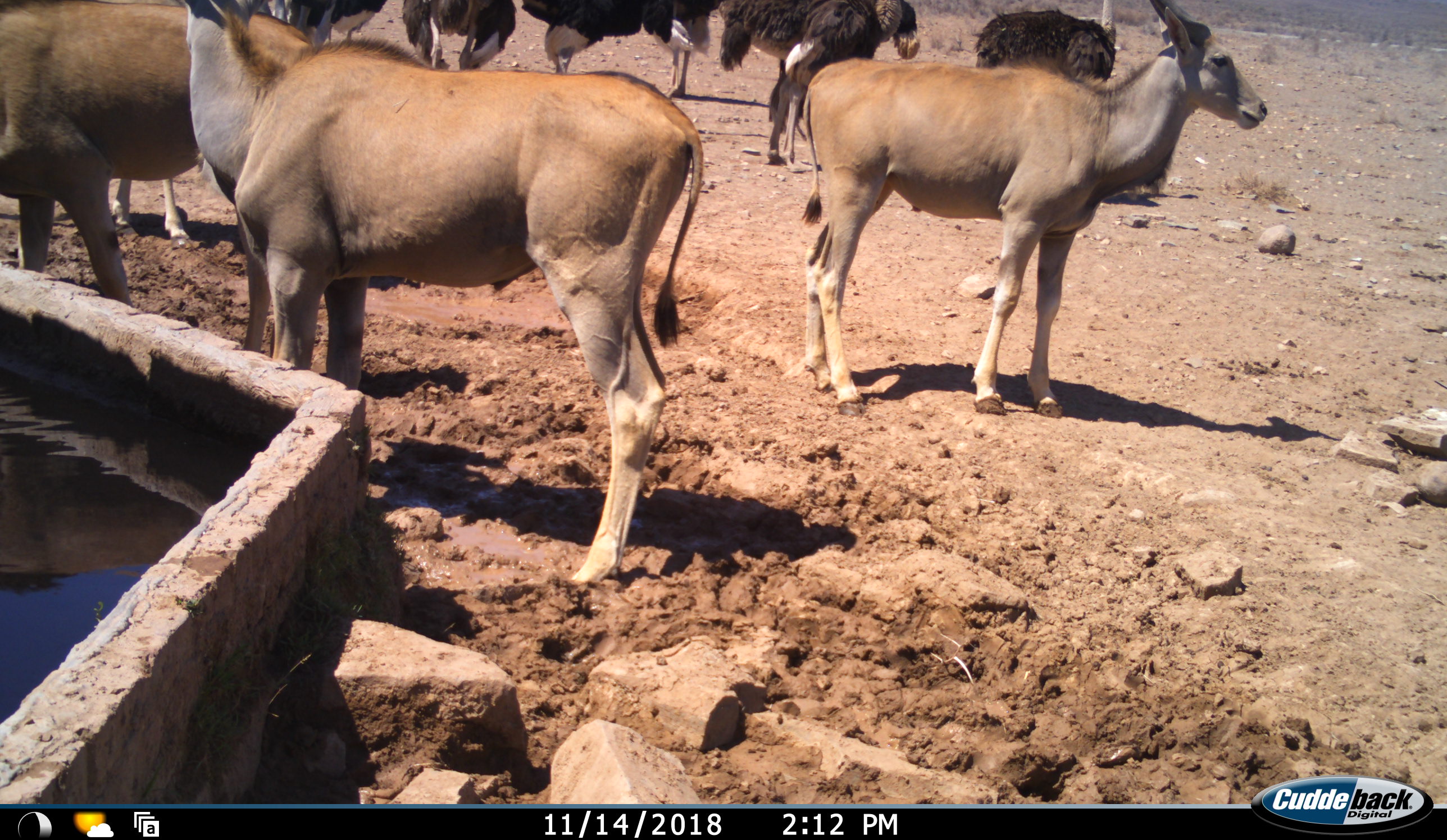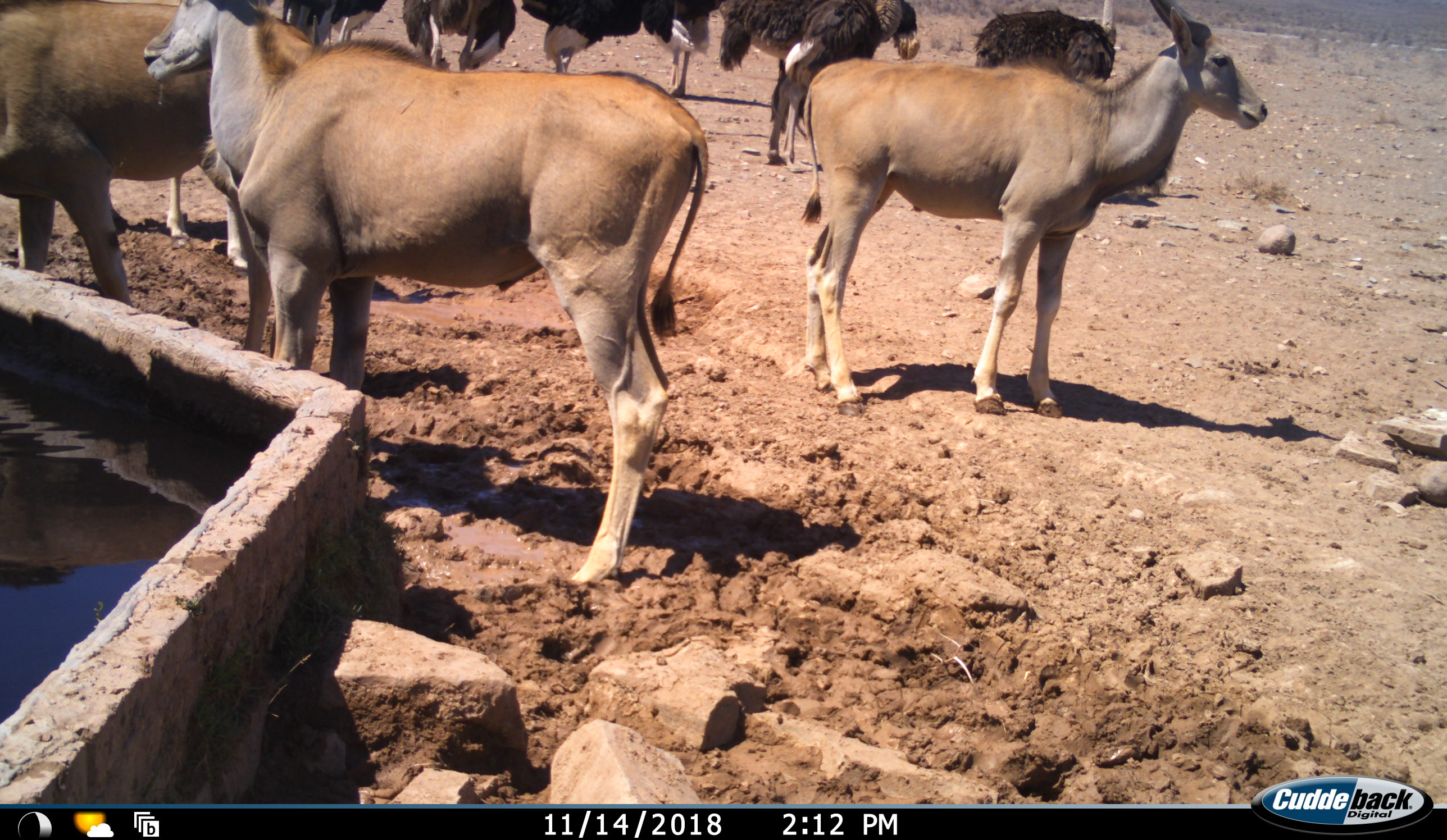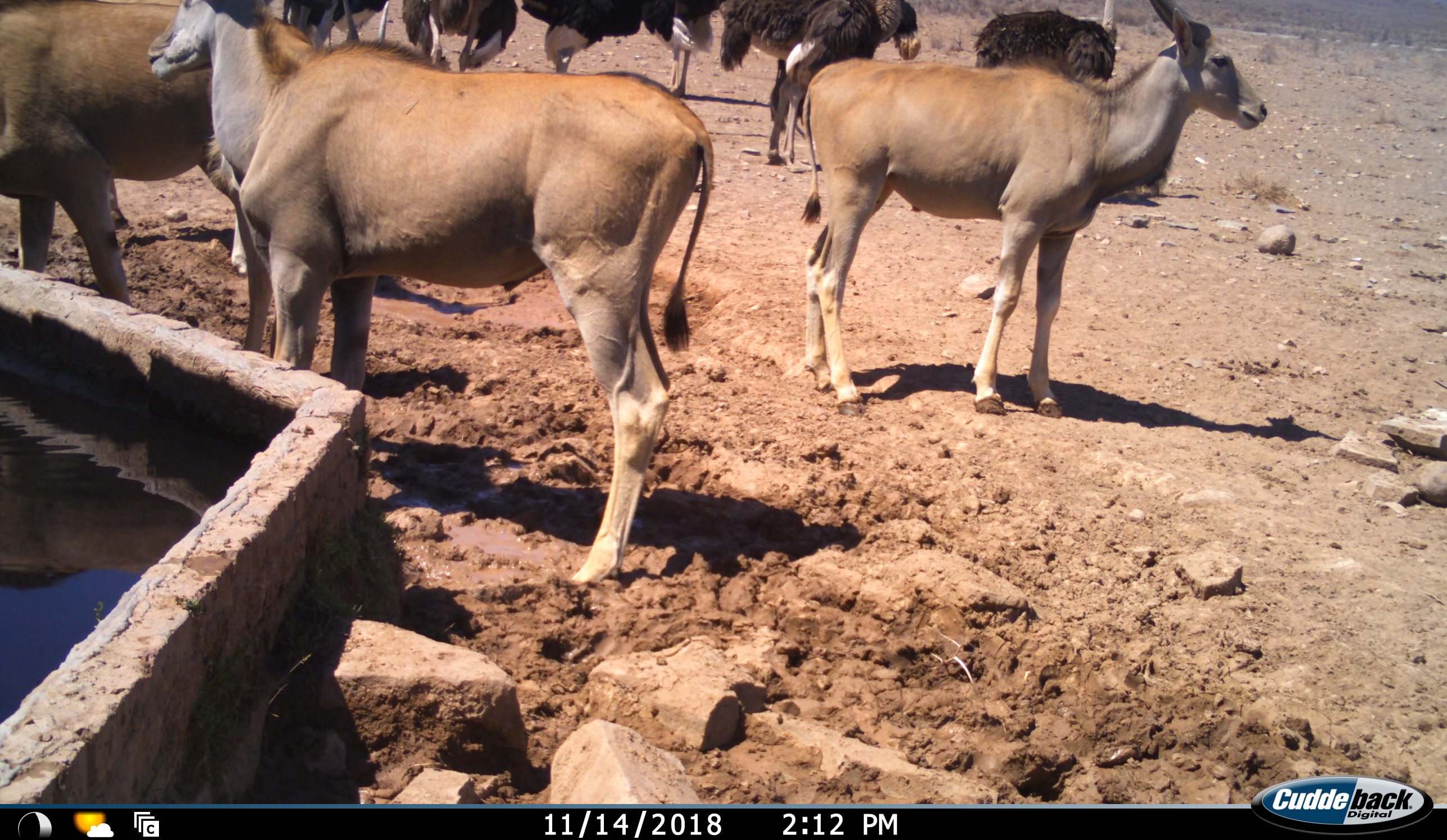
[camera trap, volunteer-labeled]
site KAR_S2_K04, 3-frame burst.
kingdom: Animalia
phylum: Chordata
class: Mammalia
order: Artiodactyla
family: Bovidae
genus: Tragelaphus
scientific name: Tragelaphus oryx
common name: eland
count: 4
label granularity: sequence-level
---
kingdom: Animalia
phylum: Chordata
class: Aves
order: Struthioniformes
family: Struthionidae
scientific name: Struthionidae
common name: ostrich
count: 8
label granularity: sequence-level